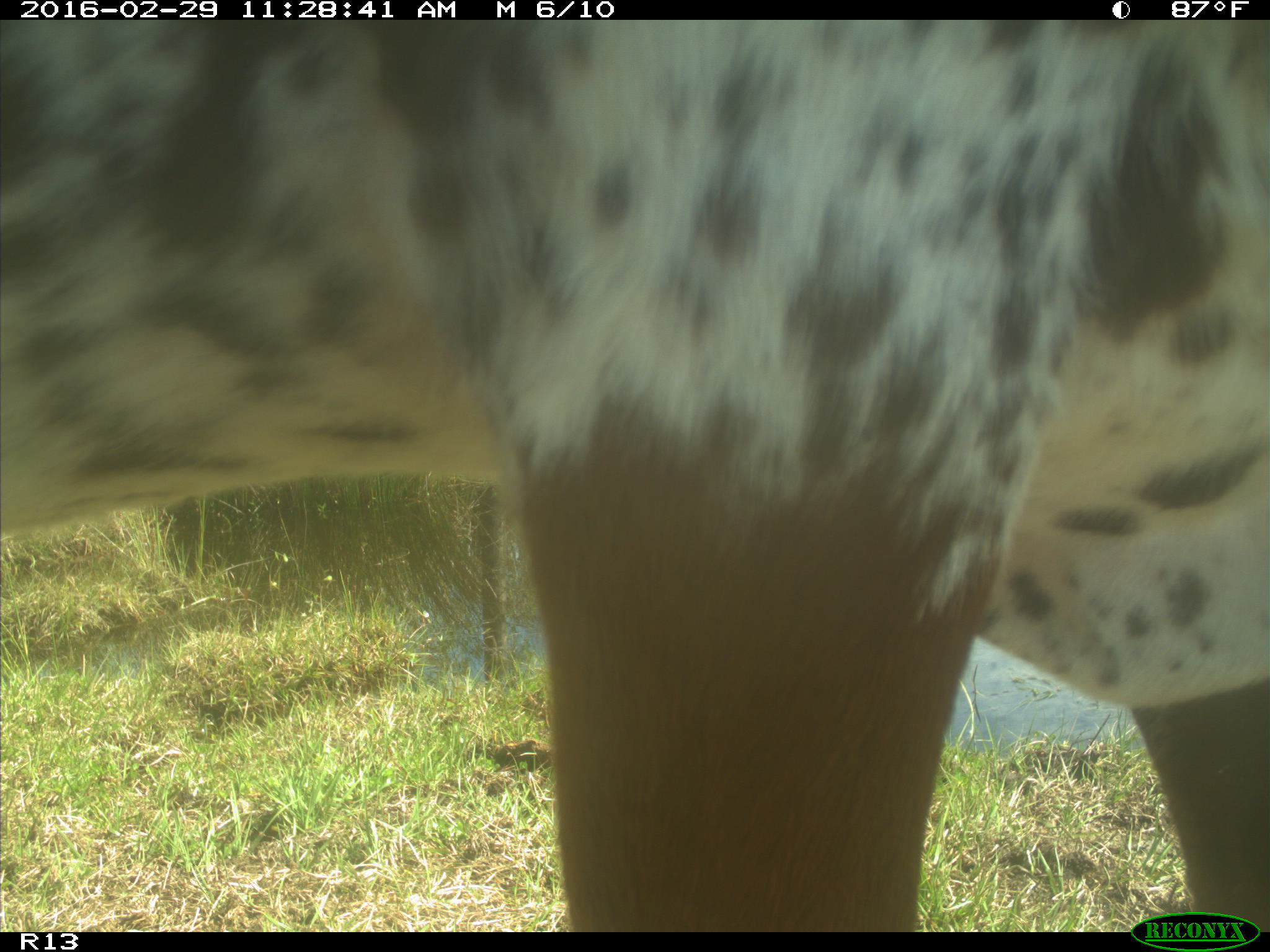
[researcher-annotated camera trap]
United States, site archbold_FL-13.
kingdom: Animalia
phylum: Chordata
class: Mammalia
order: Artiodactyla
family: Bovidae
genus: Bos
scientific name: Bos taurus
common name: domestic cow